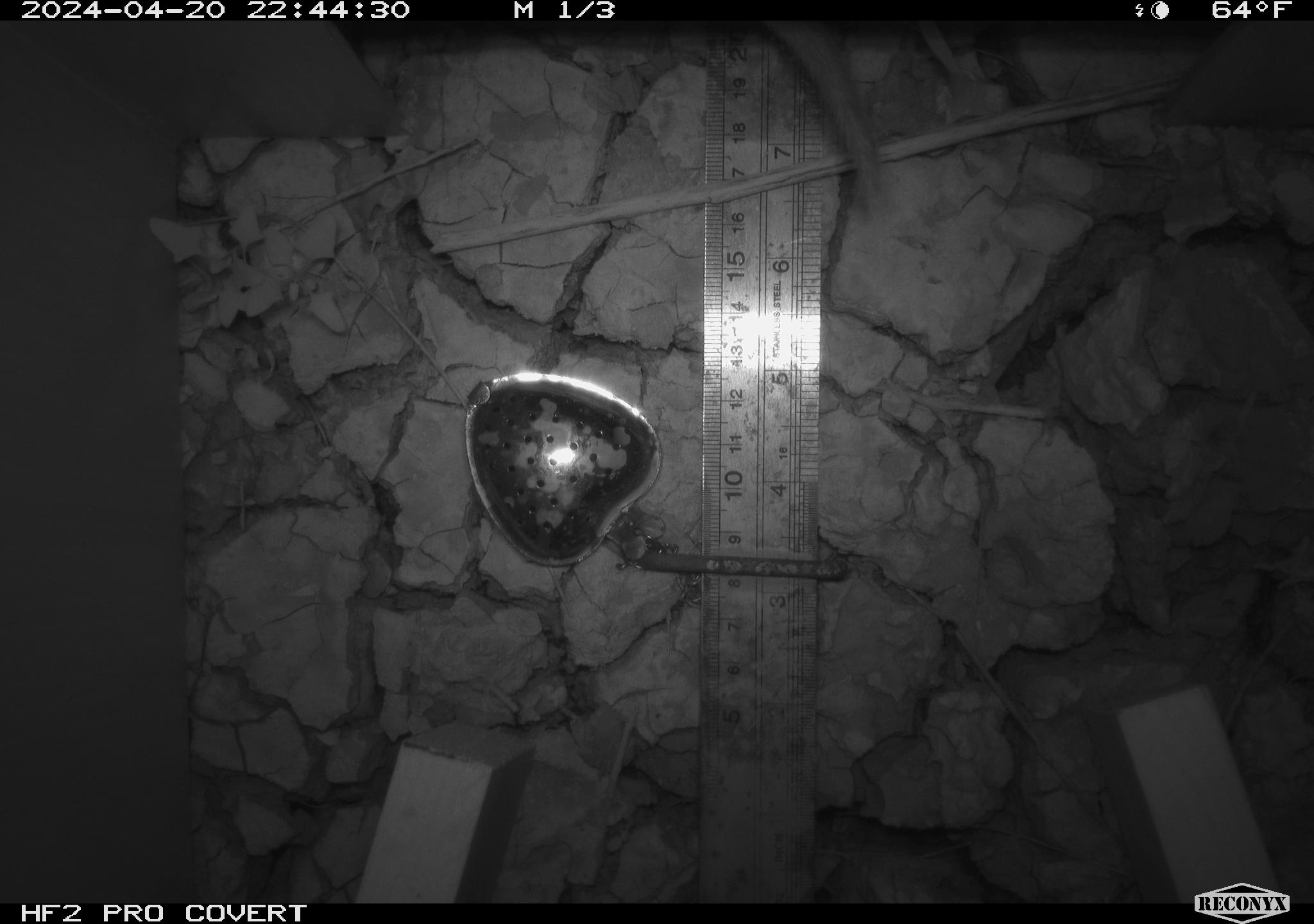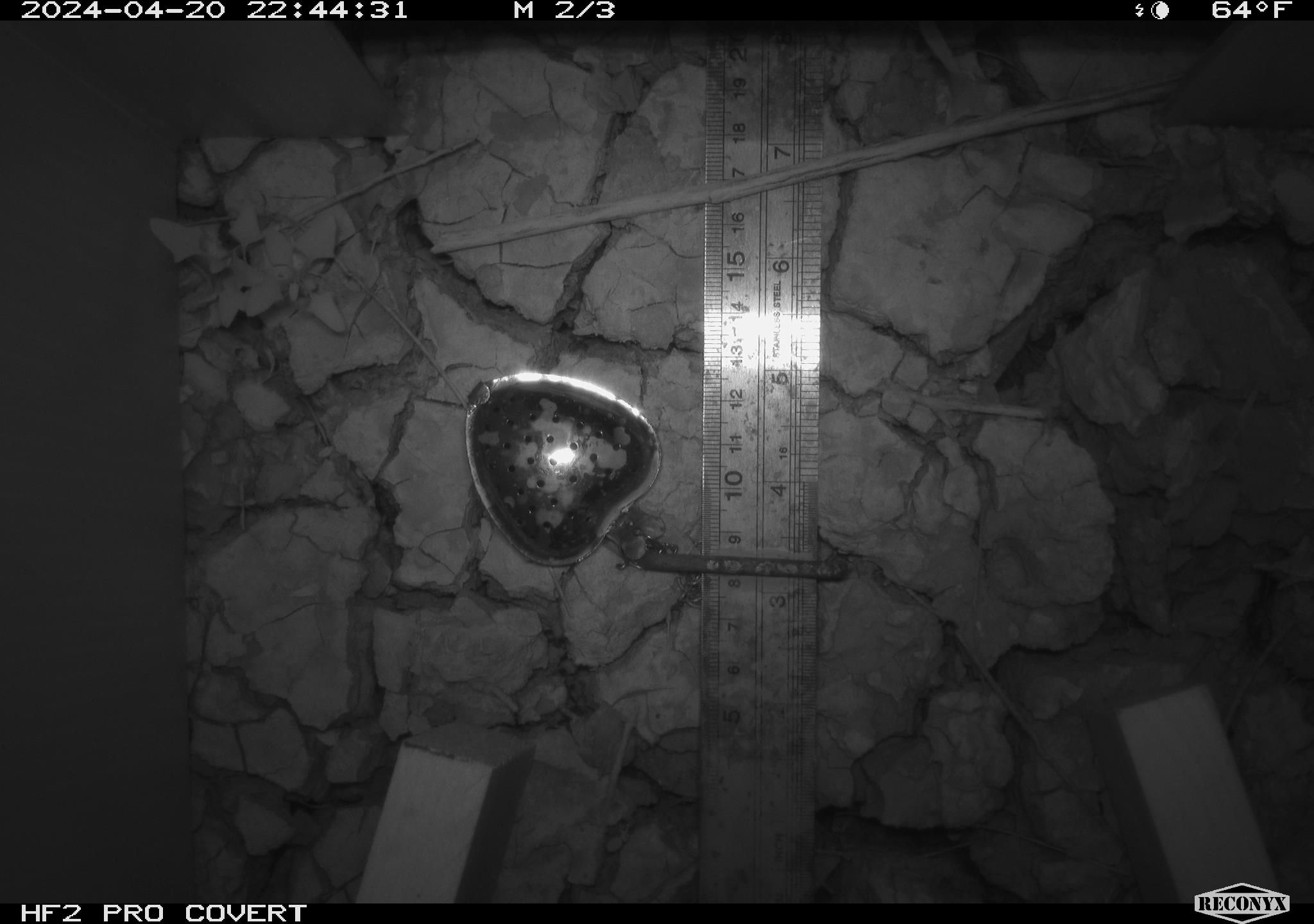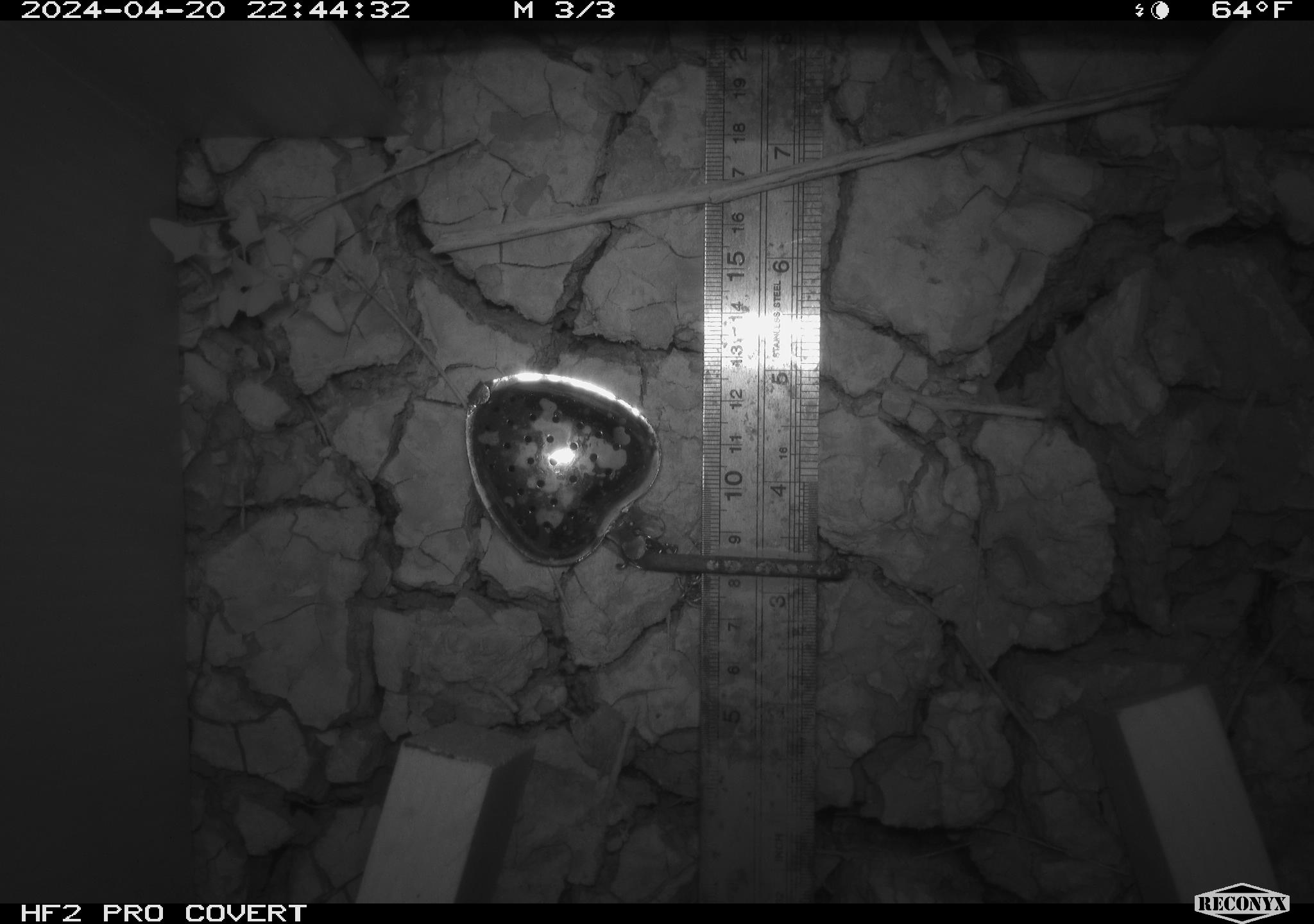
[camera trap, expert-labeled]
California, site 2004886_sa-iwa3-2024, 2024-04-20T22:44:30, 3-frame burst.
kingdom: Animalia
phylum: Chordata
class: Mammalia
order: Rodentia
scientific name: Rodentia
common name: rodent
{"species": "rodent (Rodentia)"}